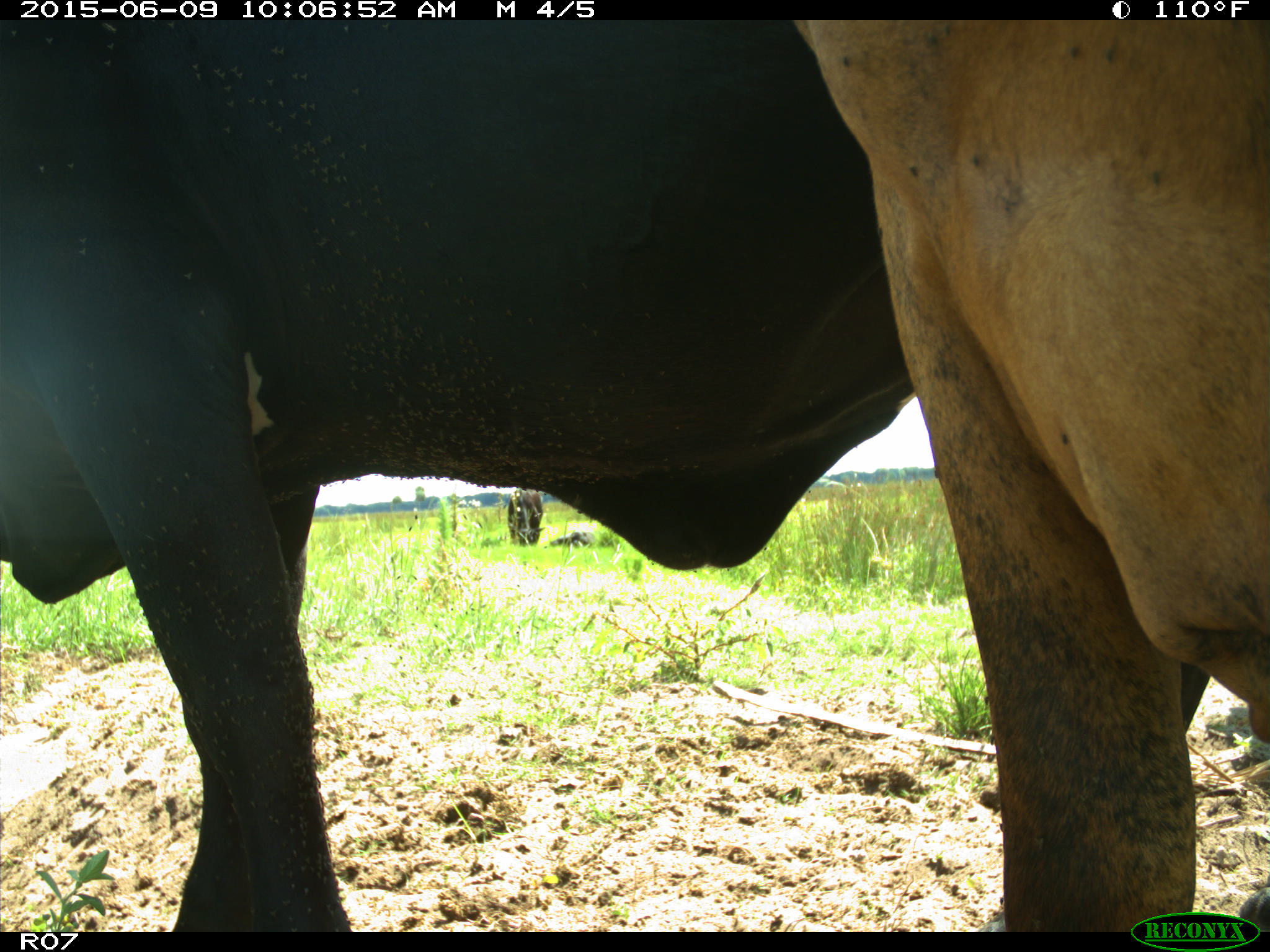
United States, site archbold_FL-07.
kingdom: Animalia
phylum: Chordata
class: Mammalia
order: Artiodactyla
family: Bovidae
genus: Bos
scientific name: Bos taurus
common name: domestic cow